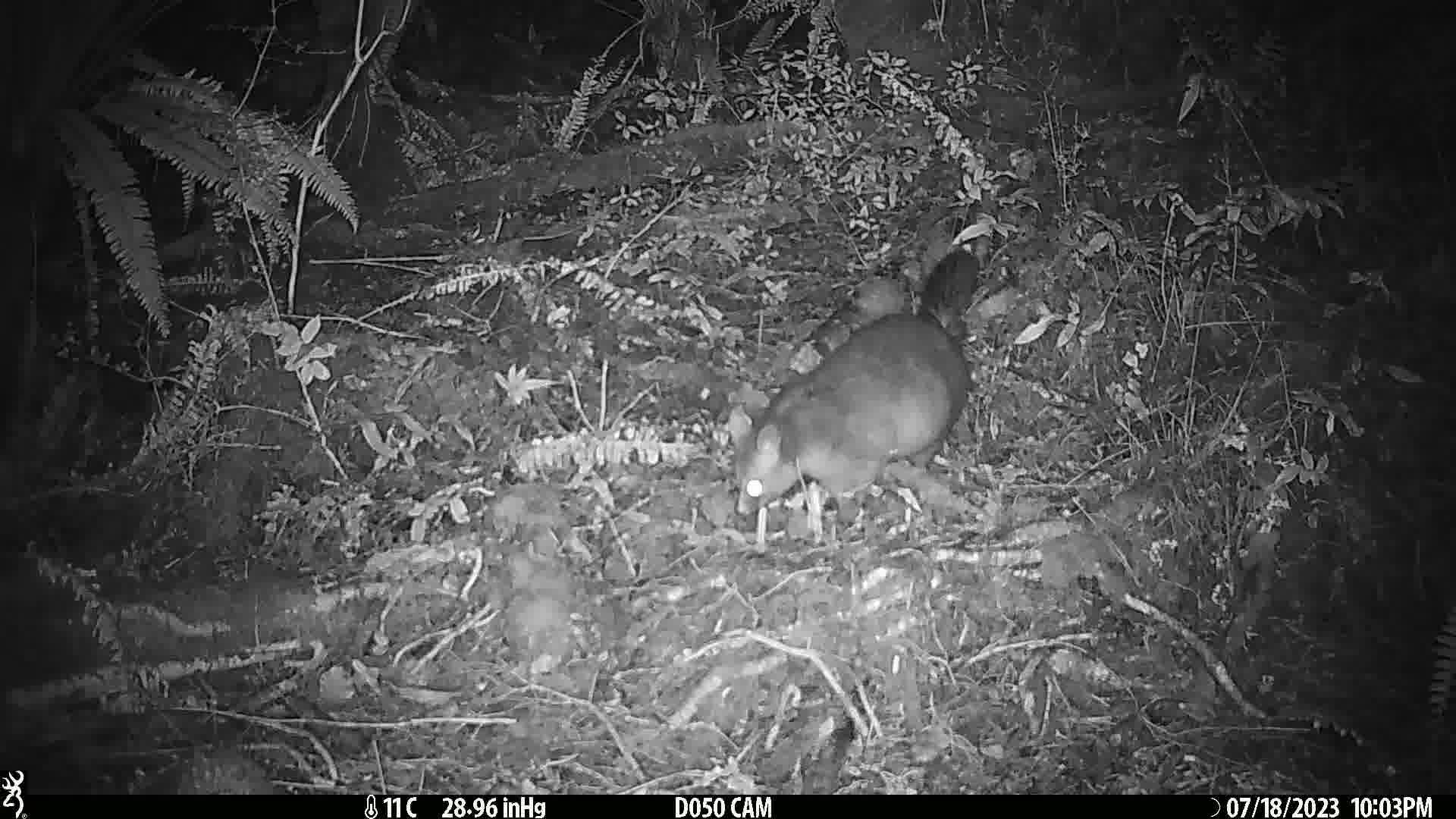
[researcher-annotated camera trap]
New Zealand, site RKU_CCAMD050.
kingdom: Animalia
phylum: Chordata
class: Mammalia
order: Diprotodontia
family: Phalangeridae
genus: Trichosurus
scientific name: Trichosurus vulpecula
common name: common brushtail possum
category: possum